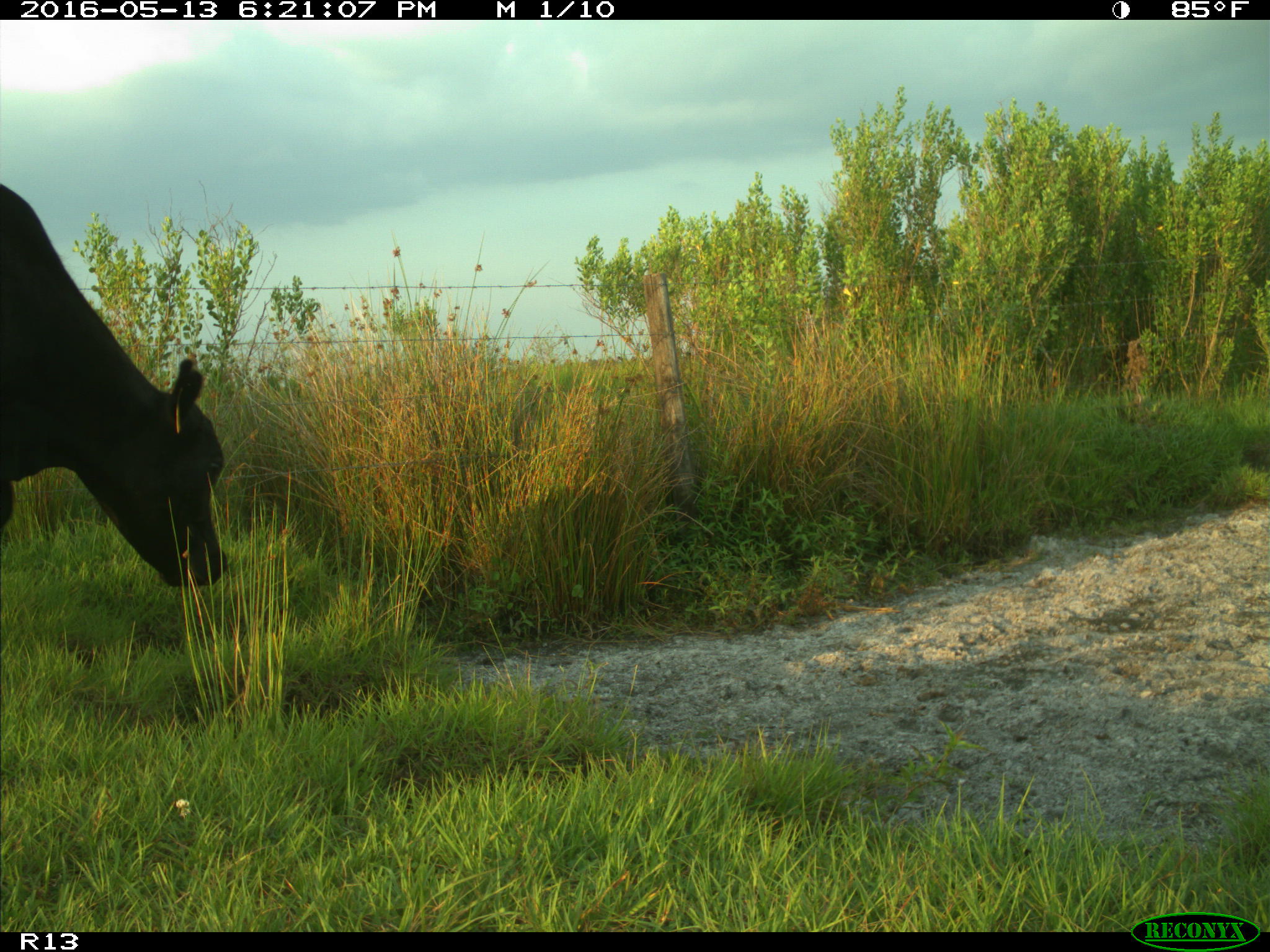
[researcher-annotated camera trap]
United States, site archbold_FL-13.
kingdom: Animalia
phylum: Chordata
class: Mammalia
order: Artiodactyla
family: Bovidae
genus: Bos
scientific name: Bos taurus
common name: domestic cow